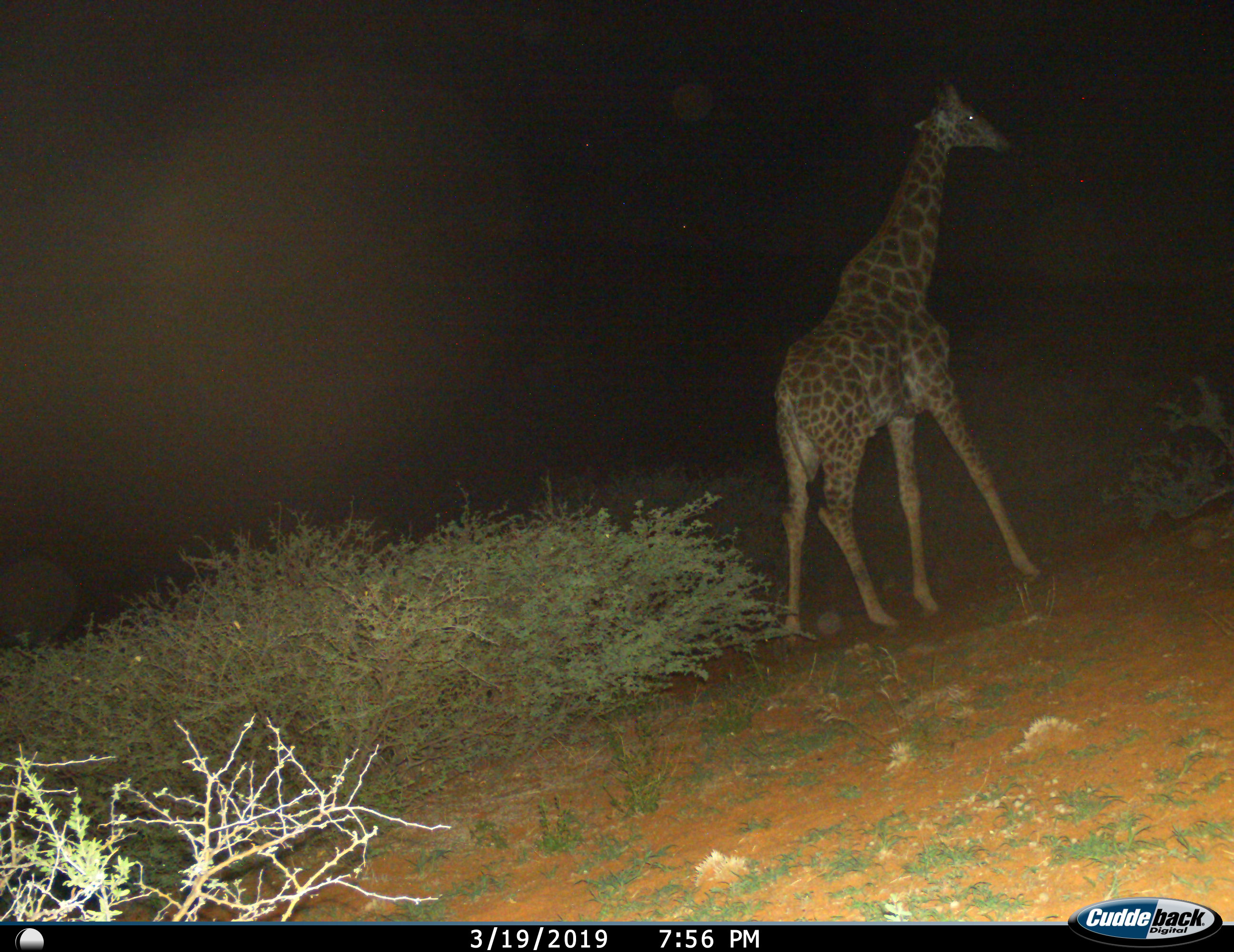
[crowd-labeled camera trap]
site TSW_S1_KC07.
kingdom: Animalia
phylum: Chordata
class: Mammalia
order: Artiodactyla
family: Giraffidae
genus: Giraffa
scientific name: Giraffa camelopardalis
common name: giraffe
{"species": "giraffe (Giraffa camelopardalis)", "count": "1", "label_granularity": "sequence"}